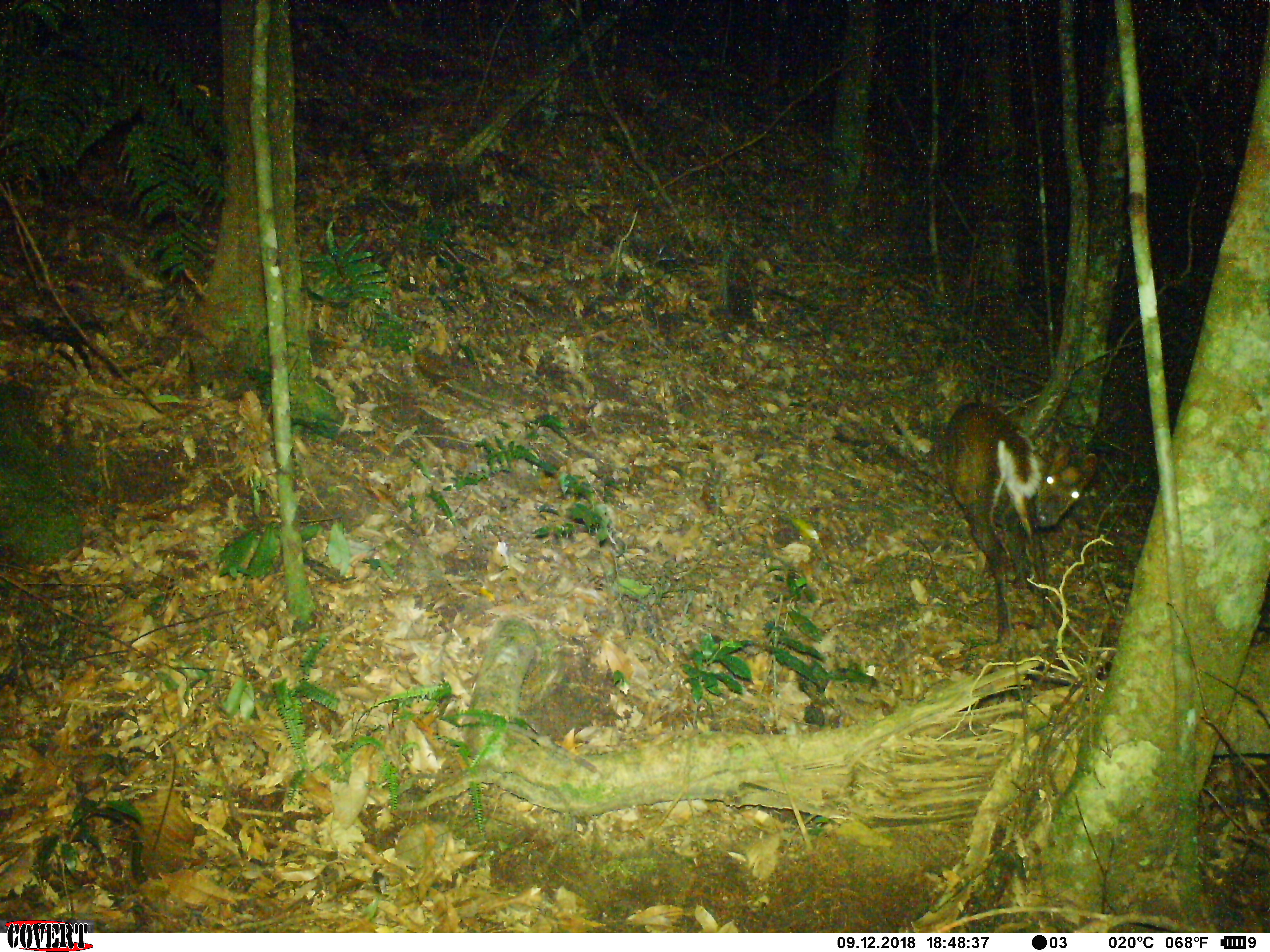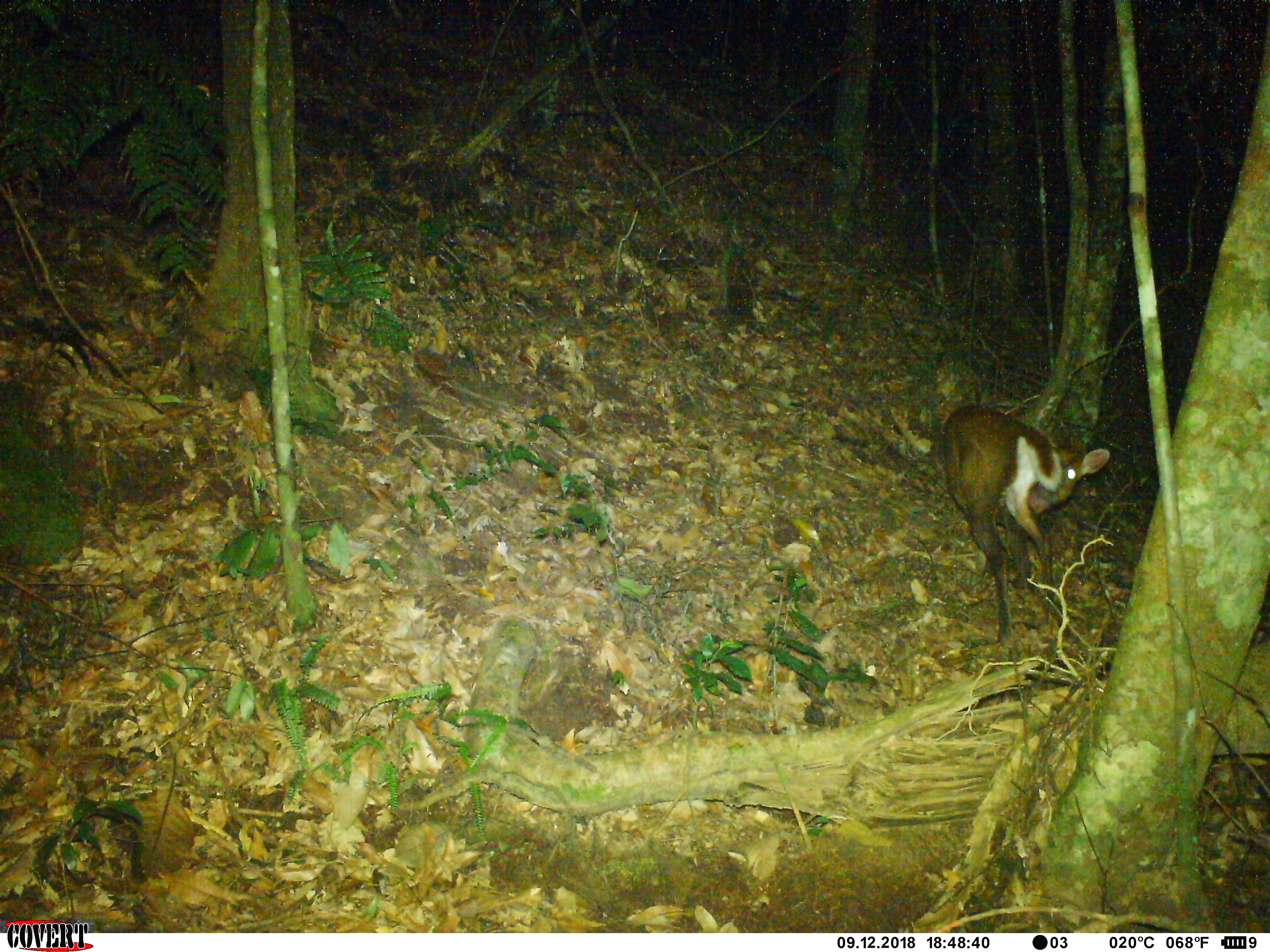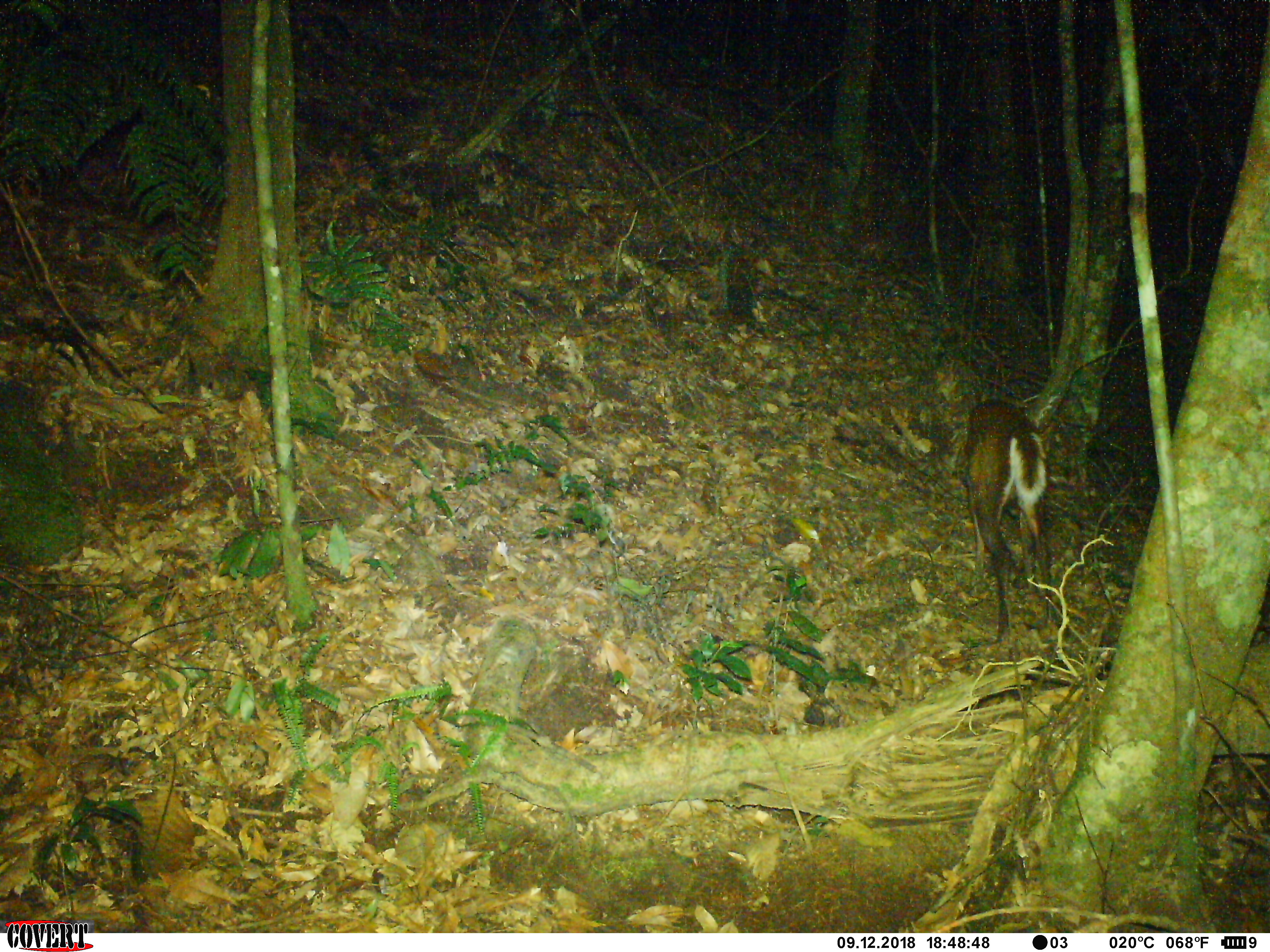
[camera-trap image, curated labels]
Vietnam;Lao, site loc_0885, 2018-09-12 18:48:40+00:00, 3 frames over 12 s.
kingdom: Animalia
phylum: Chordata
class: Mammalia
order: Artiodactyla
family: Cervidae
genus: Muntiacus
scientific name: Muntiacus rooseveltorum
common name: roosevelt's muntjac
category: roosevelts muntjac group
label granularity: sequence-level